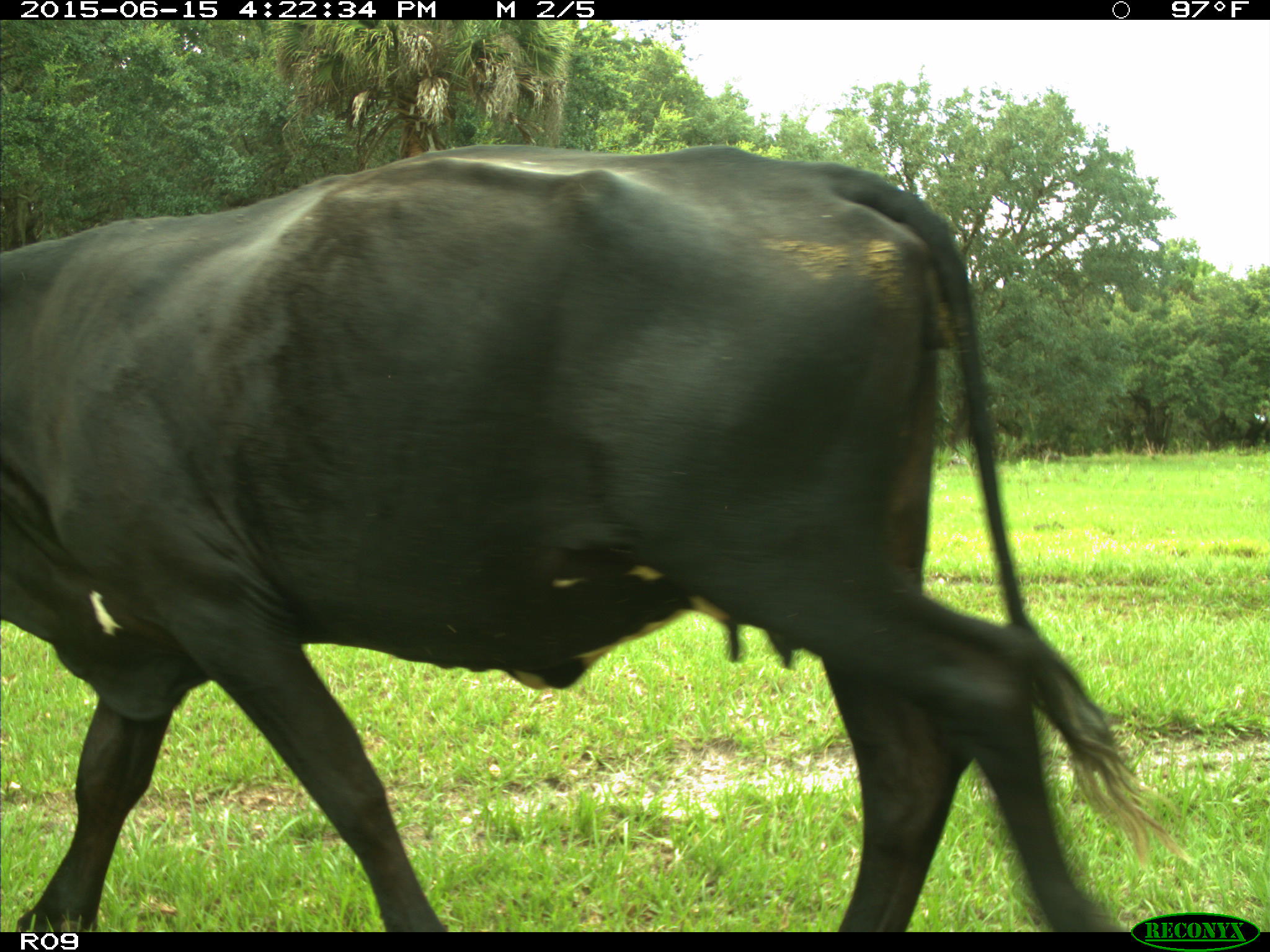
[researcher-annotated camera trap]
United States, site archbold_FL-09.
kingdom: Animalia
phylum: Chordata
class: Mammalia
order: Artiodactyla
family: Bovidae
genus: Bos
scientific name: Bos taurus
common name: domestic cow